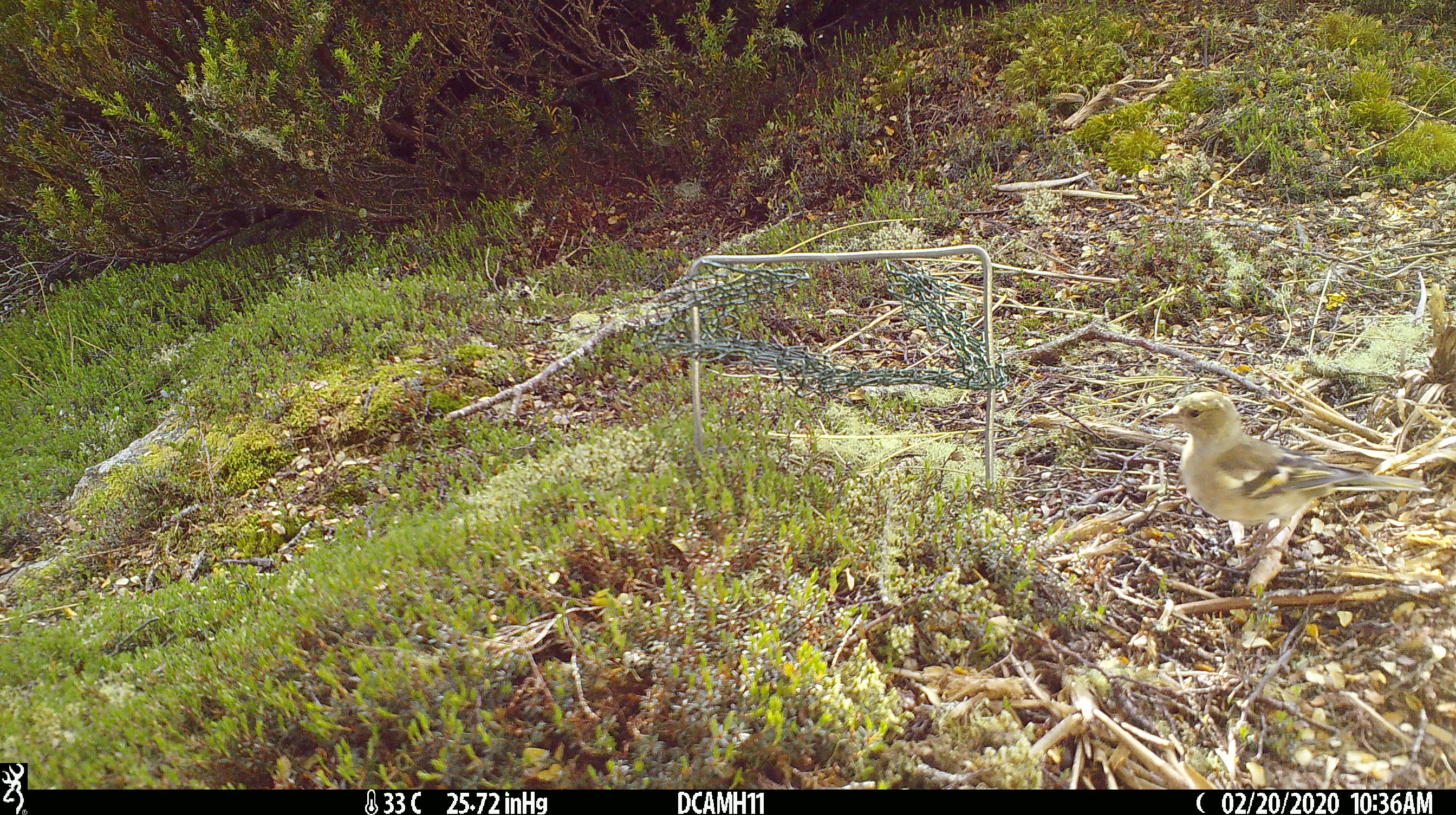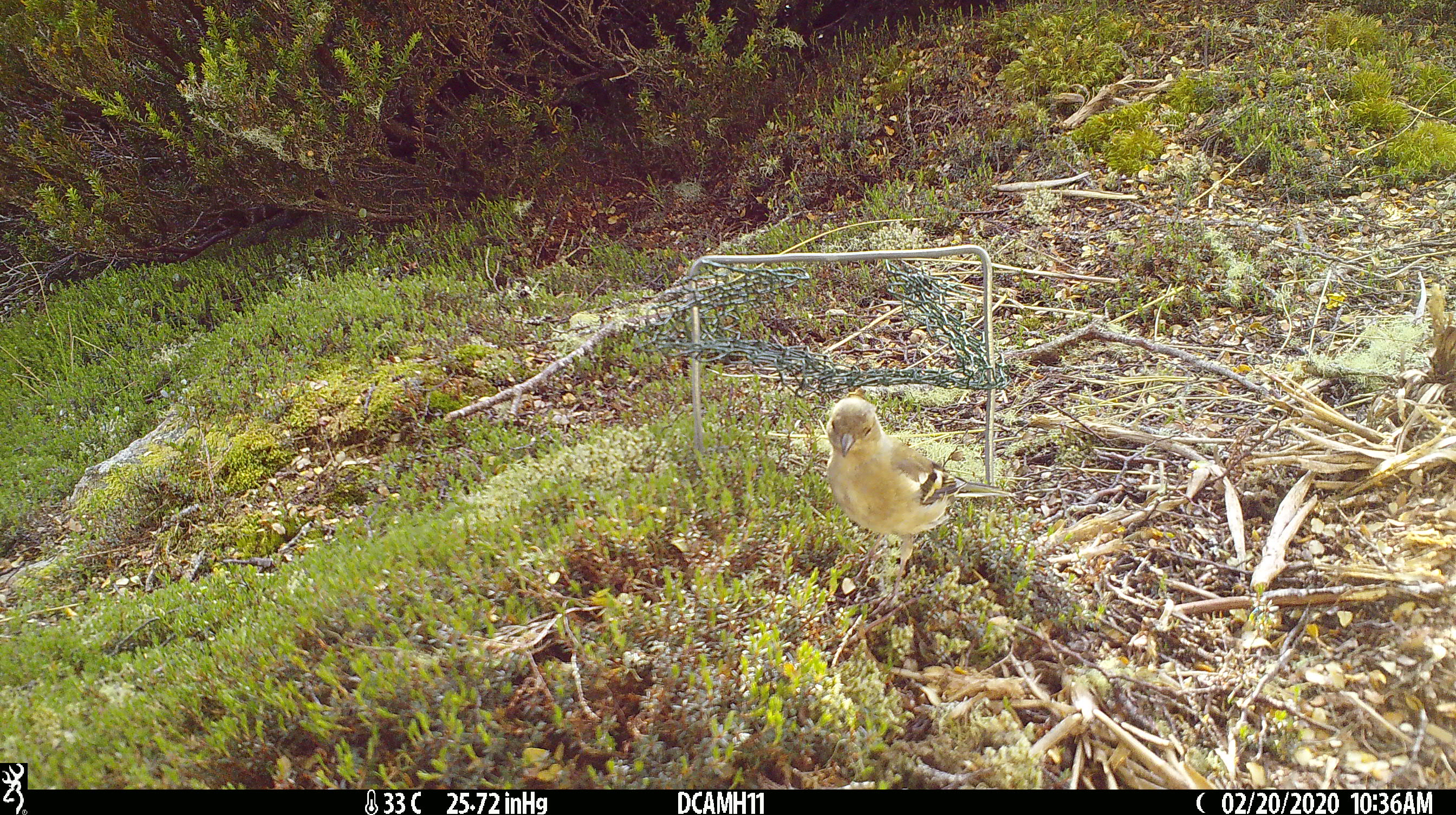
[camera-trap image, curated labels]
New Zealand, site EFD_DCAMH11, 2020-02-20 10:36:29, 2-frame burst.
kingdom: Animalia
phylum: Chordata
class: Aves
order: Passeriformes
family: Fringillidae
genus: Fringilla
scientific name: Fringilla coelebs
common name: common chaffinch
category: chaffinch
Chaffinch (common chaffinch) (Fringilla coelebs).